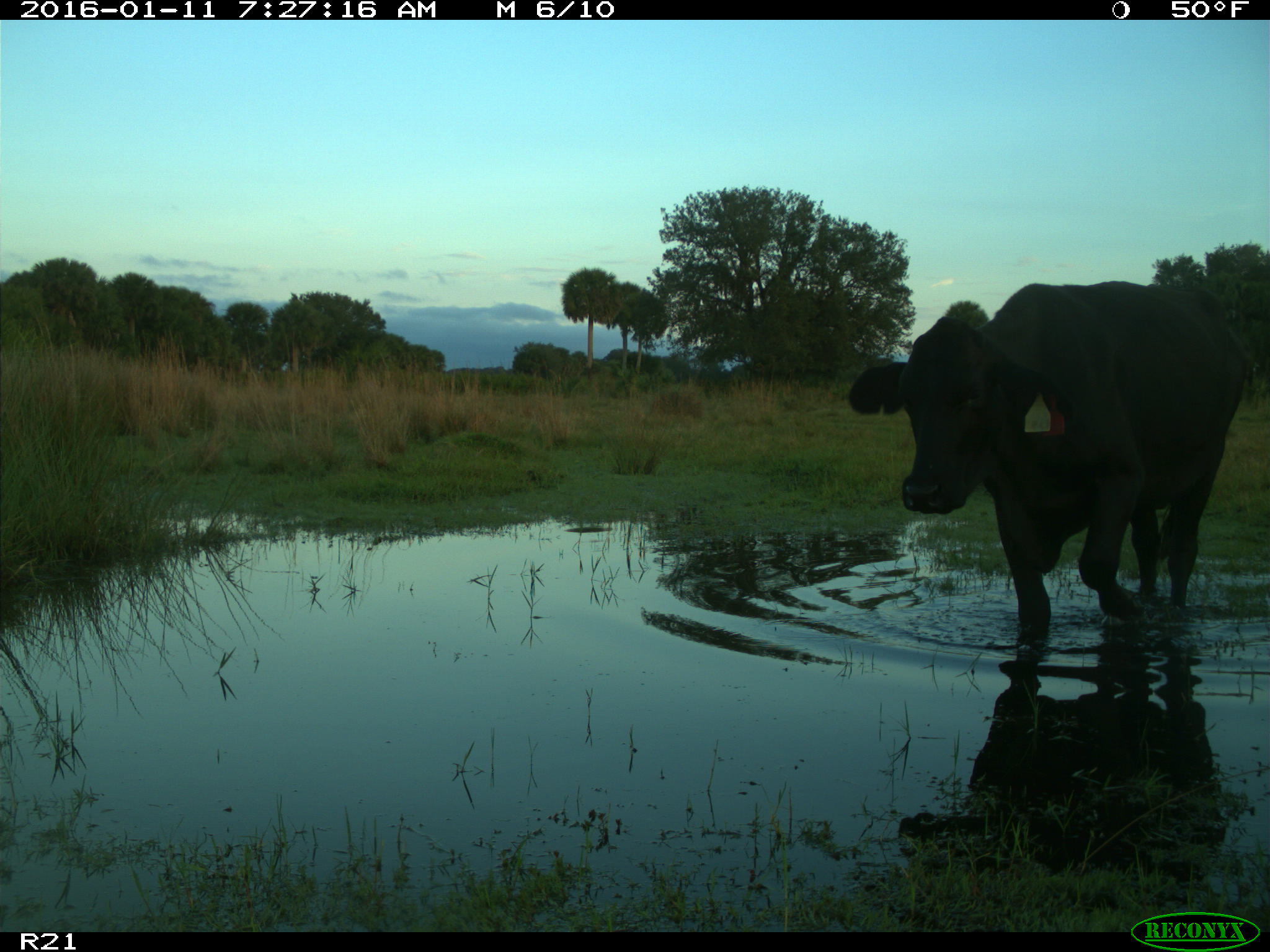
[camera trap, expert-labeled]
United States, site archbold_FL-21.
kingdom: Animalia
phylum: Chordata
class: Mammalia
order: Artiodactyla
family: Bovidae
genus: Bos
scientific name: Bos taurus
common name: domestic cow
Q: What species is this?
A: Bos taurus (domestic cow).